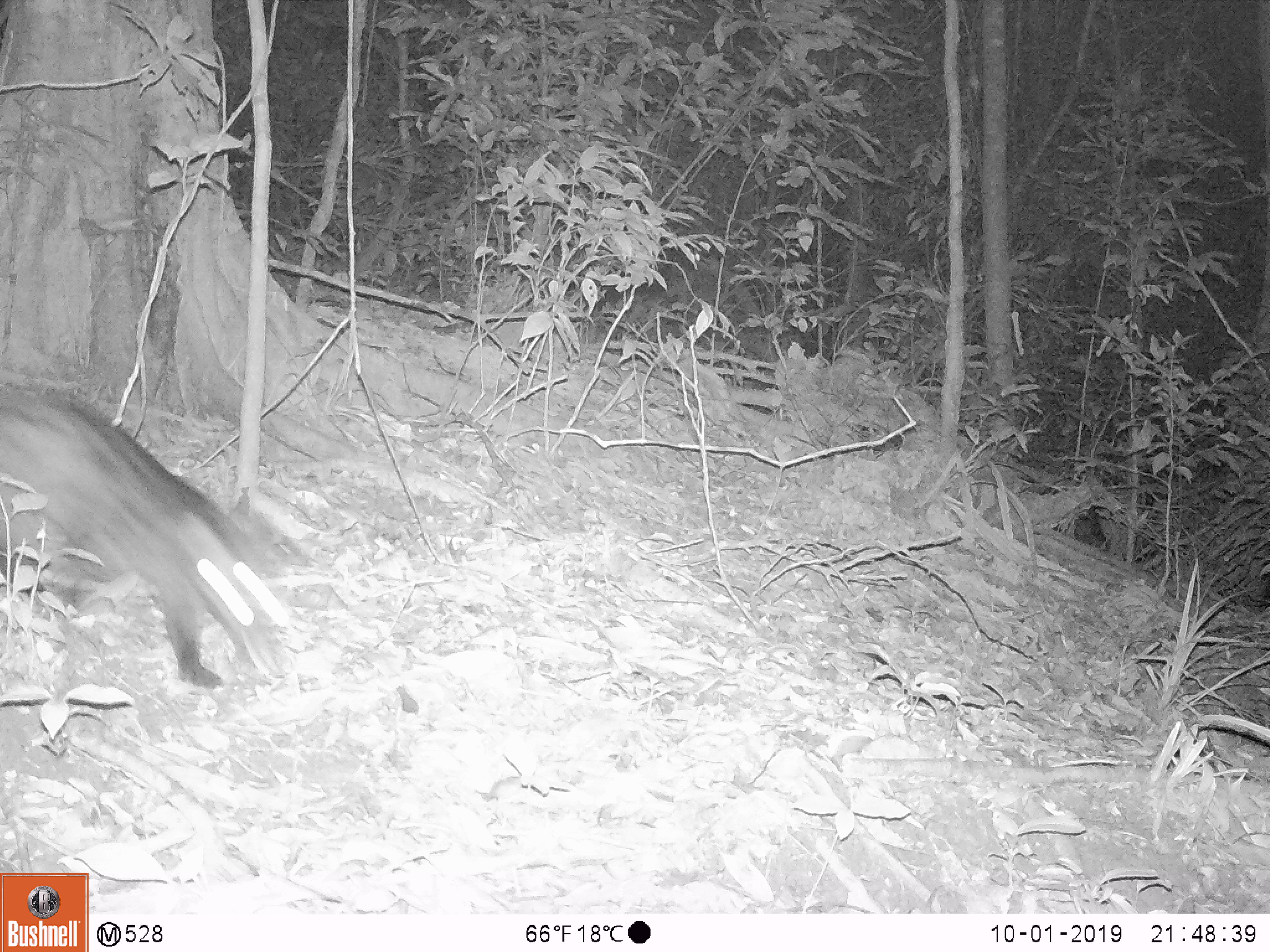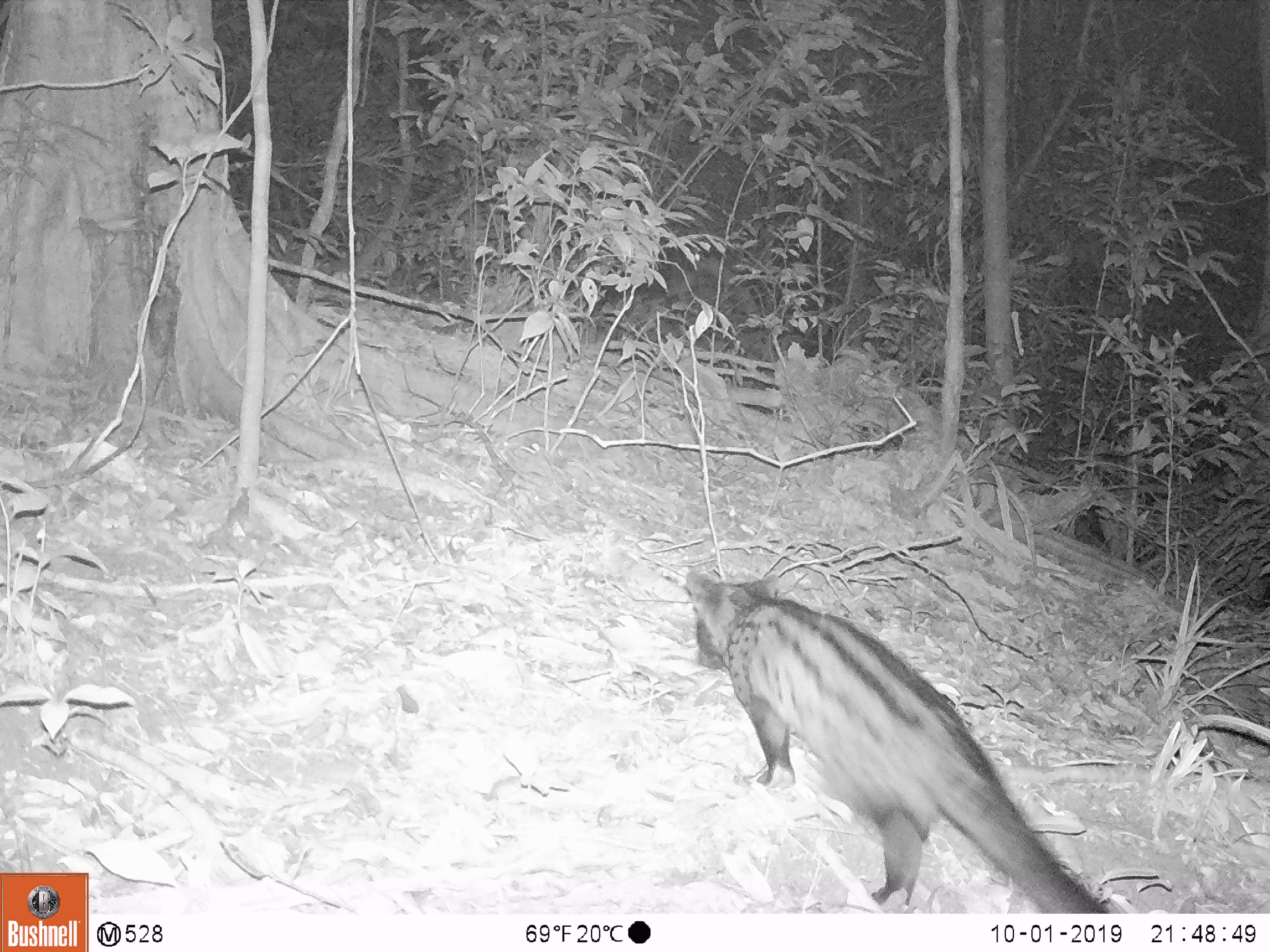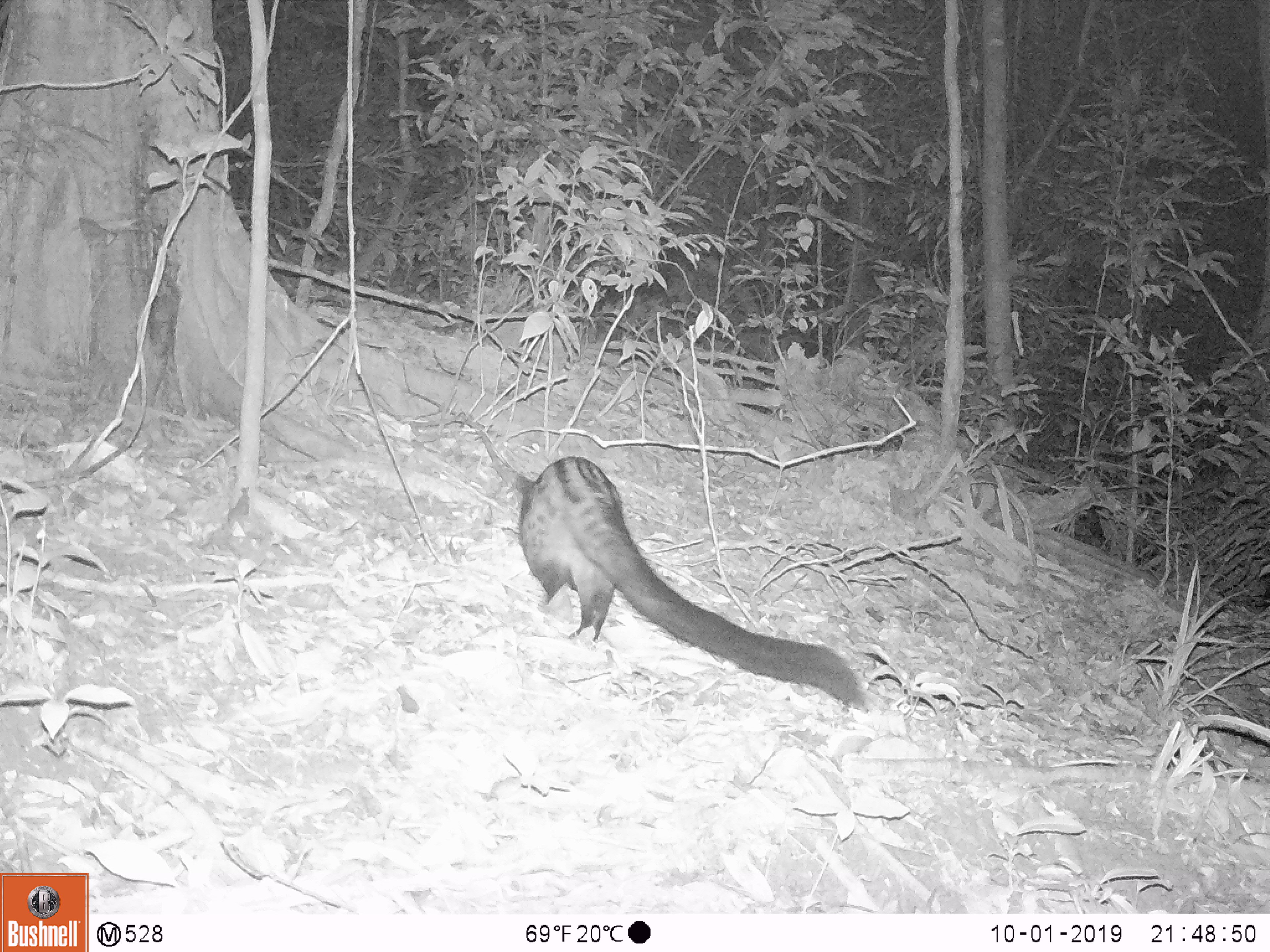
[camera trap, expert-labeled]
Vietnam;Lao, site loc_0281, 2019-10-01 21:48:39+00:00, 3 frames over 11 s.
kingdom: Animalia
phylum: Chordata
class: Mammalia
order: Carnivora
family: Viverridae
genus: Paradoxurus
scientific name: Paradoxurus hermaphroditus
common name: common palm civet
Common palm civet (Paradoxurus hermaphroditus). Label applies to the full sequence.